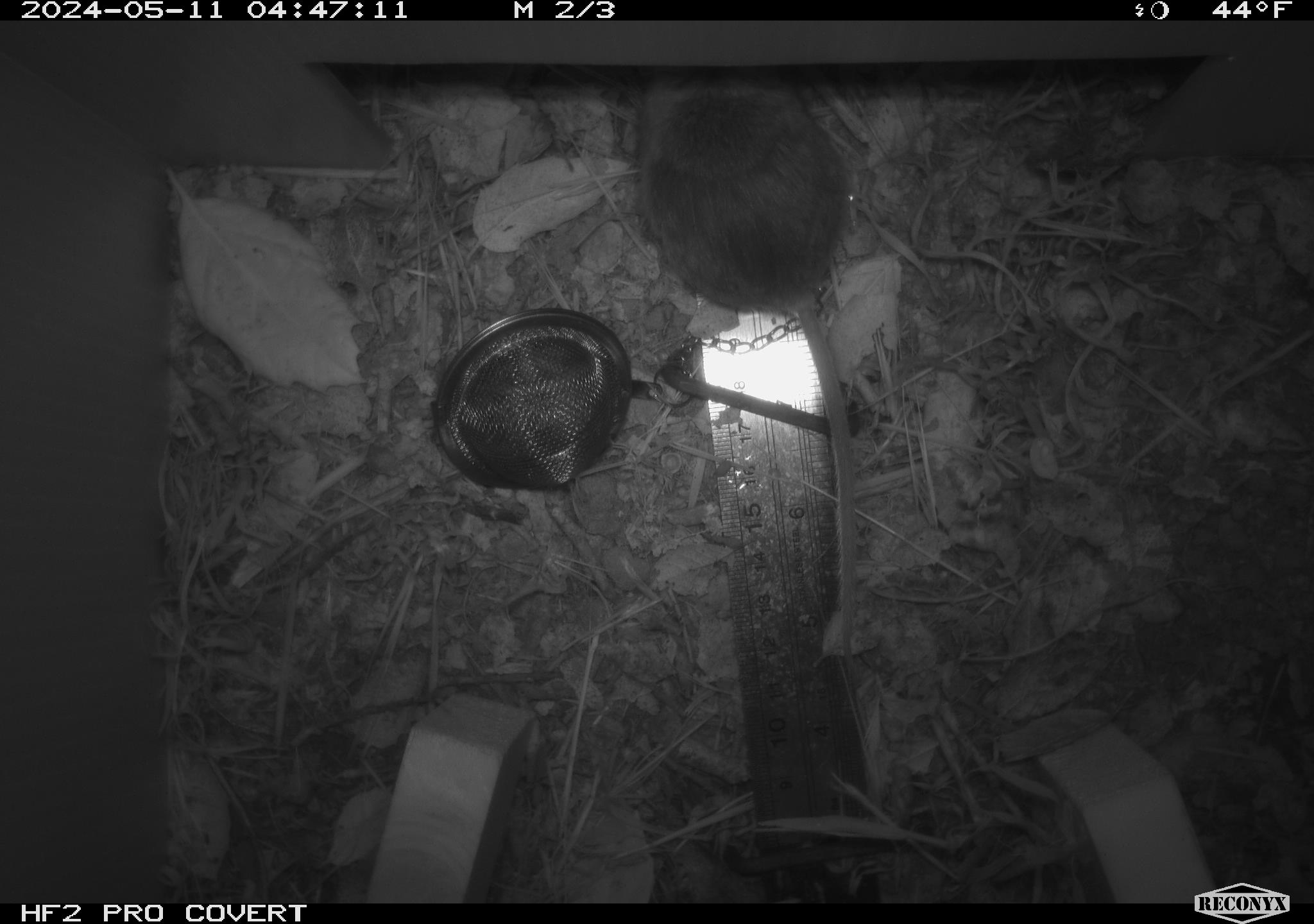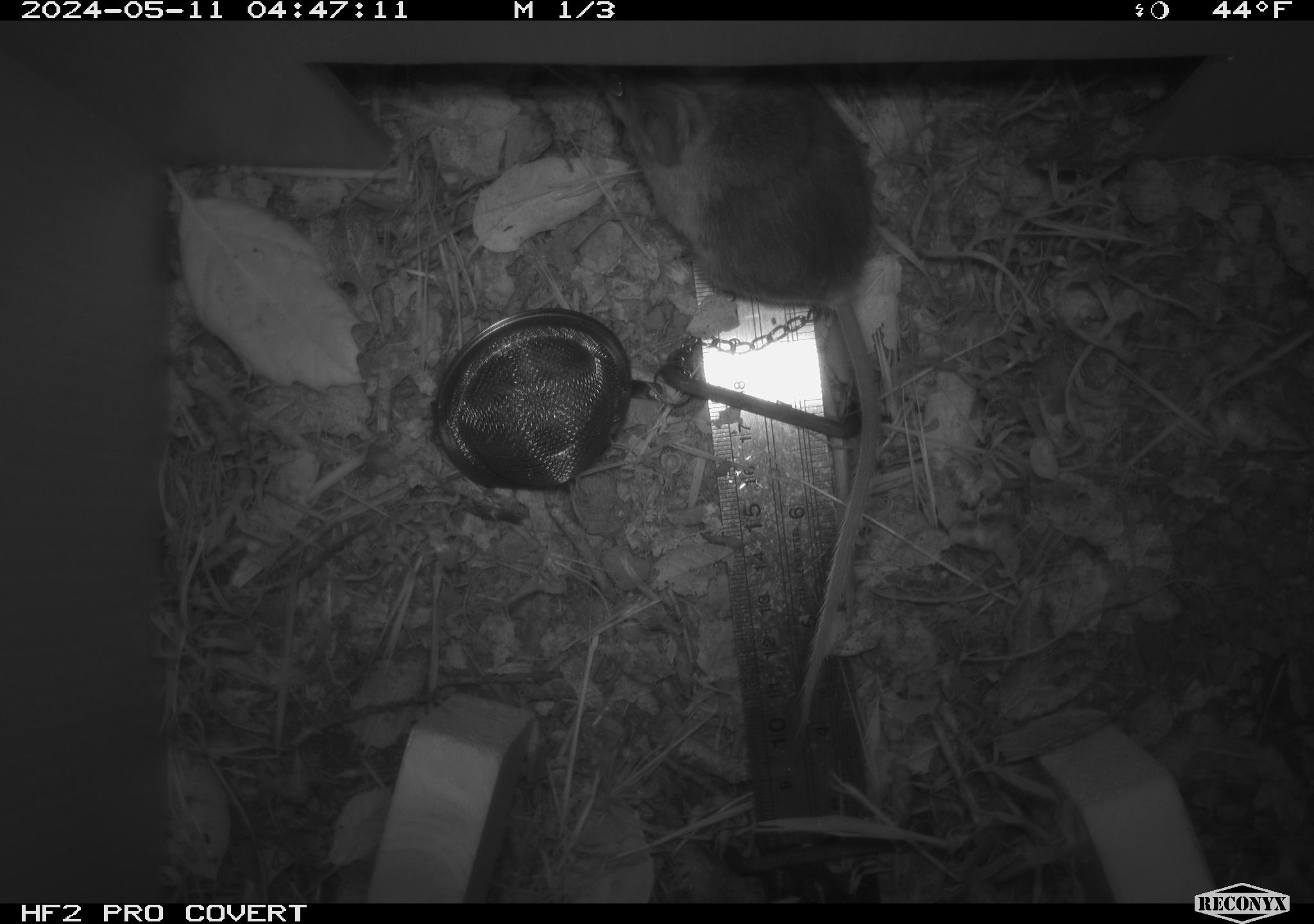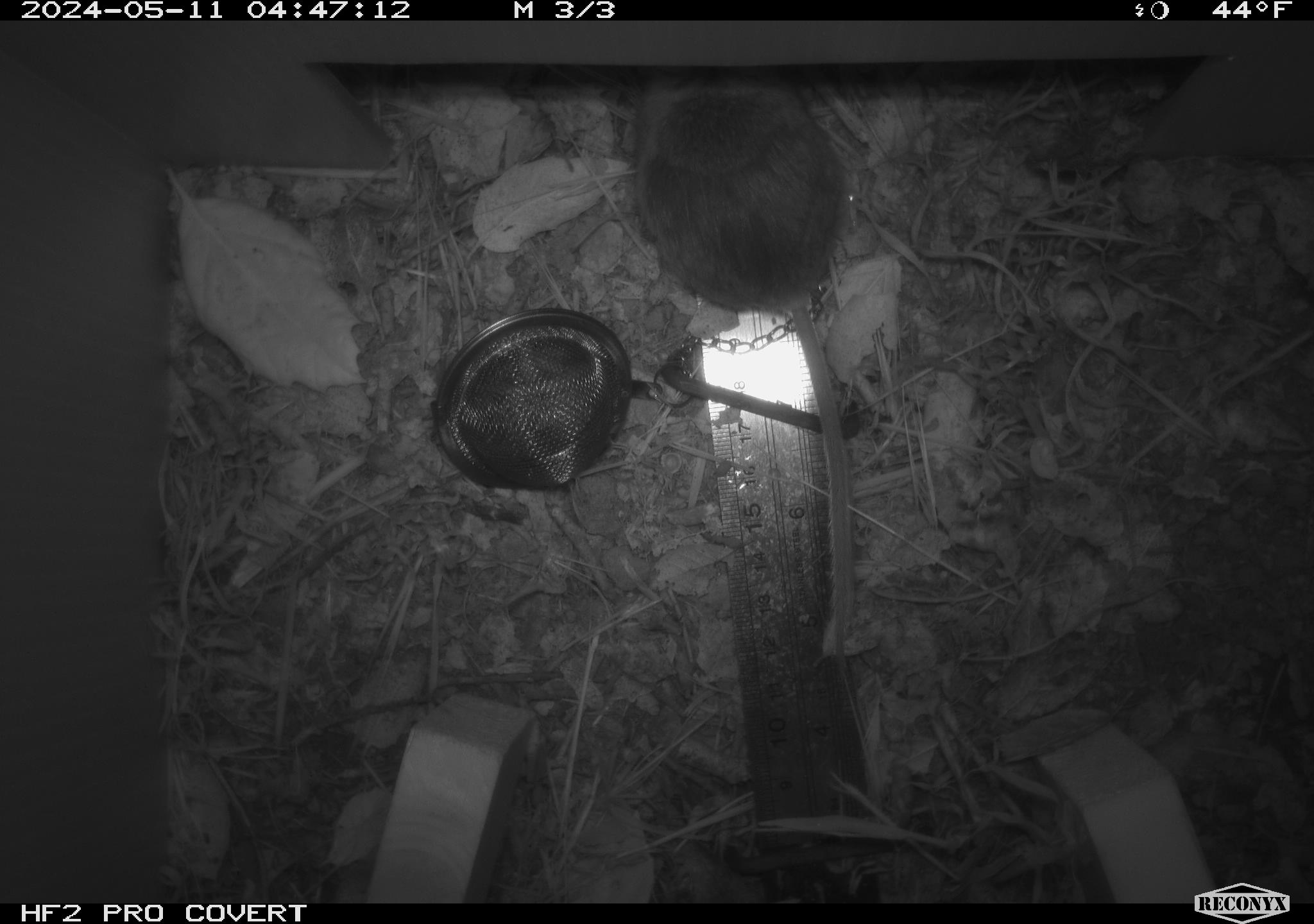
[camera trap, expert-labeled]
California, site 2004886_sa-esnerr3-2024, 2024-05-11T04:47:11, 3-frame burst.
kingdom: Animalia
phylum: Chordata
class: Mammalia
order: Rodentia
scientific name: Rodentia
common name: rodent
Rodent (Rodentia).